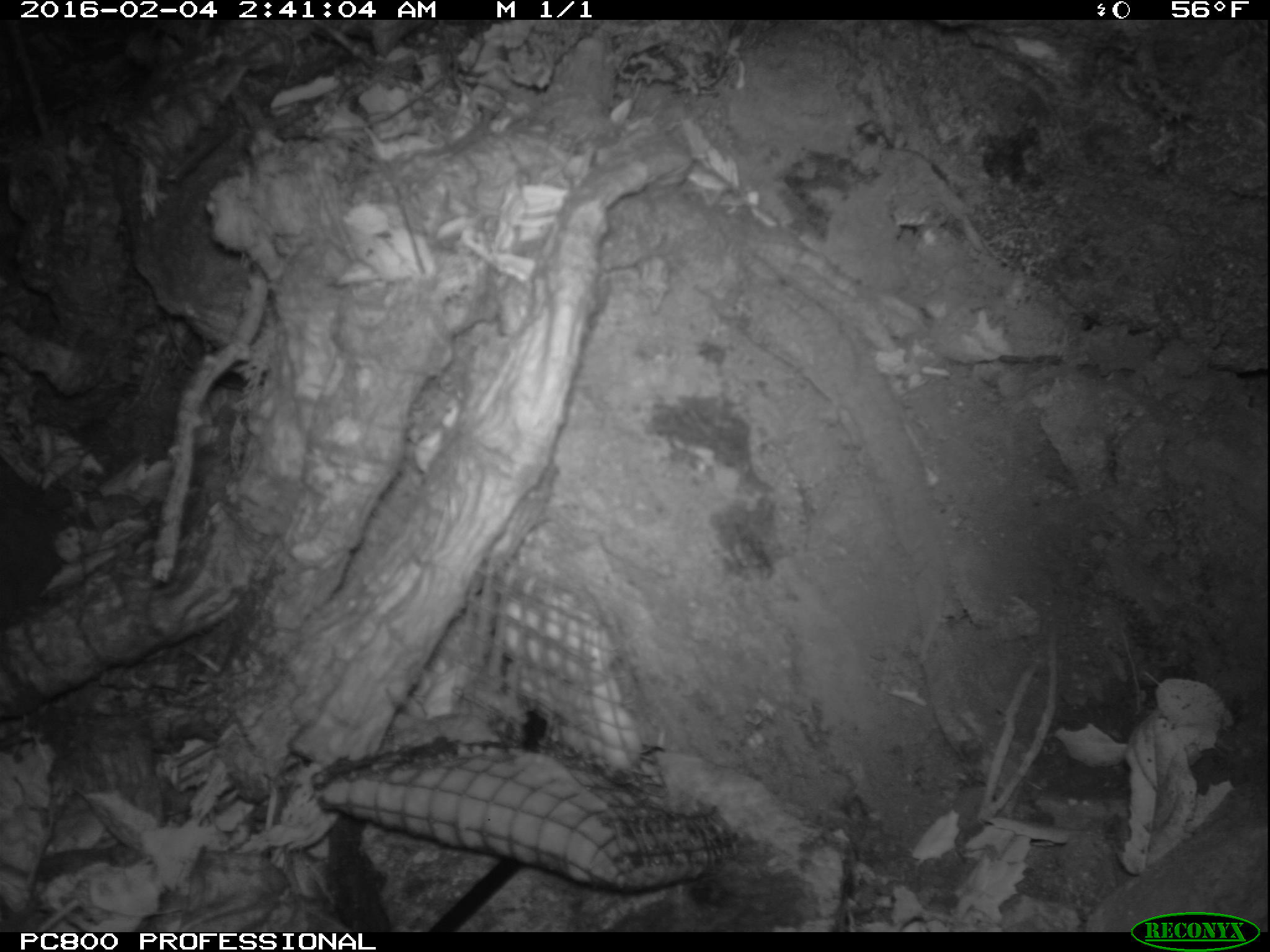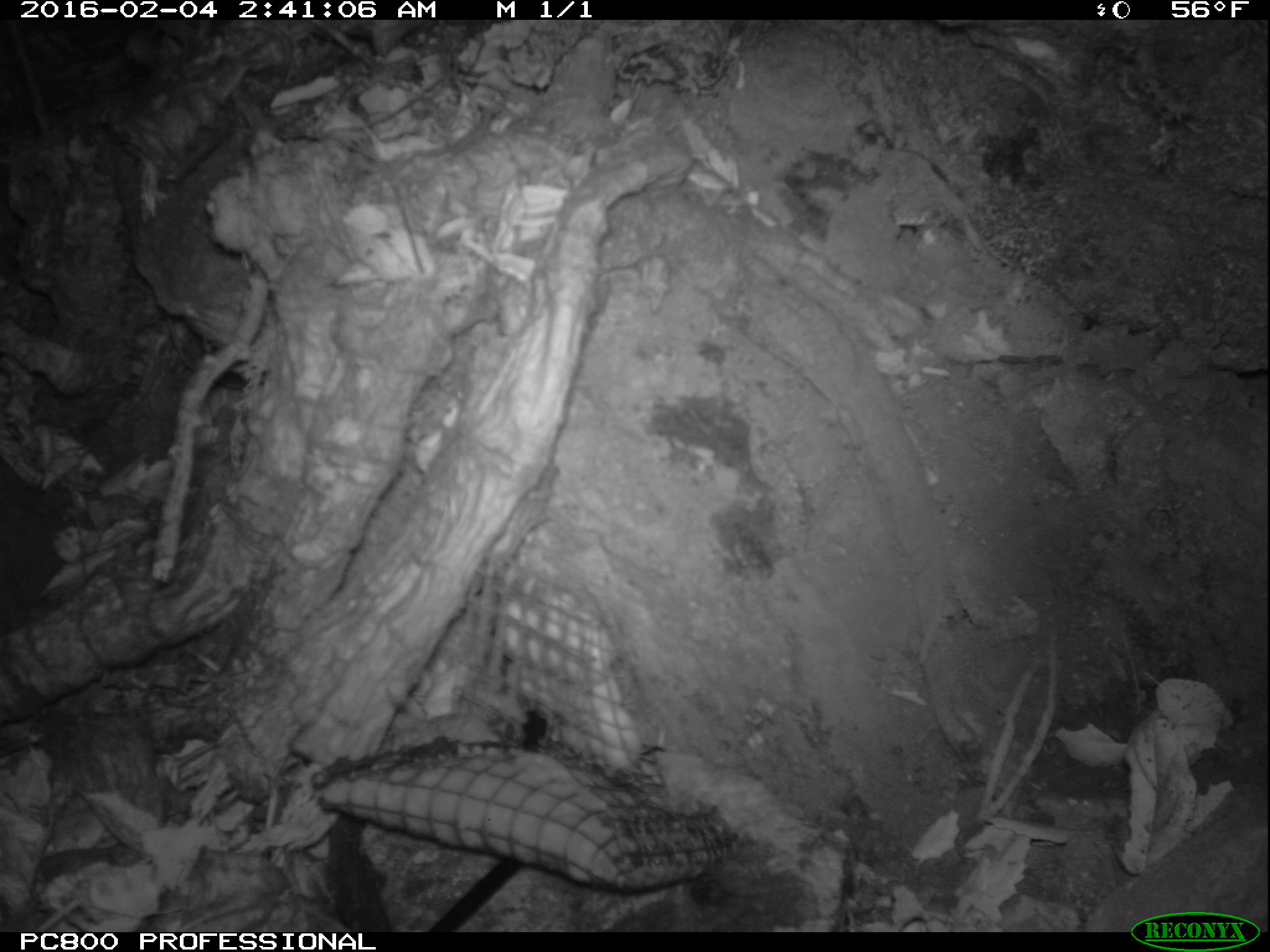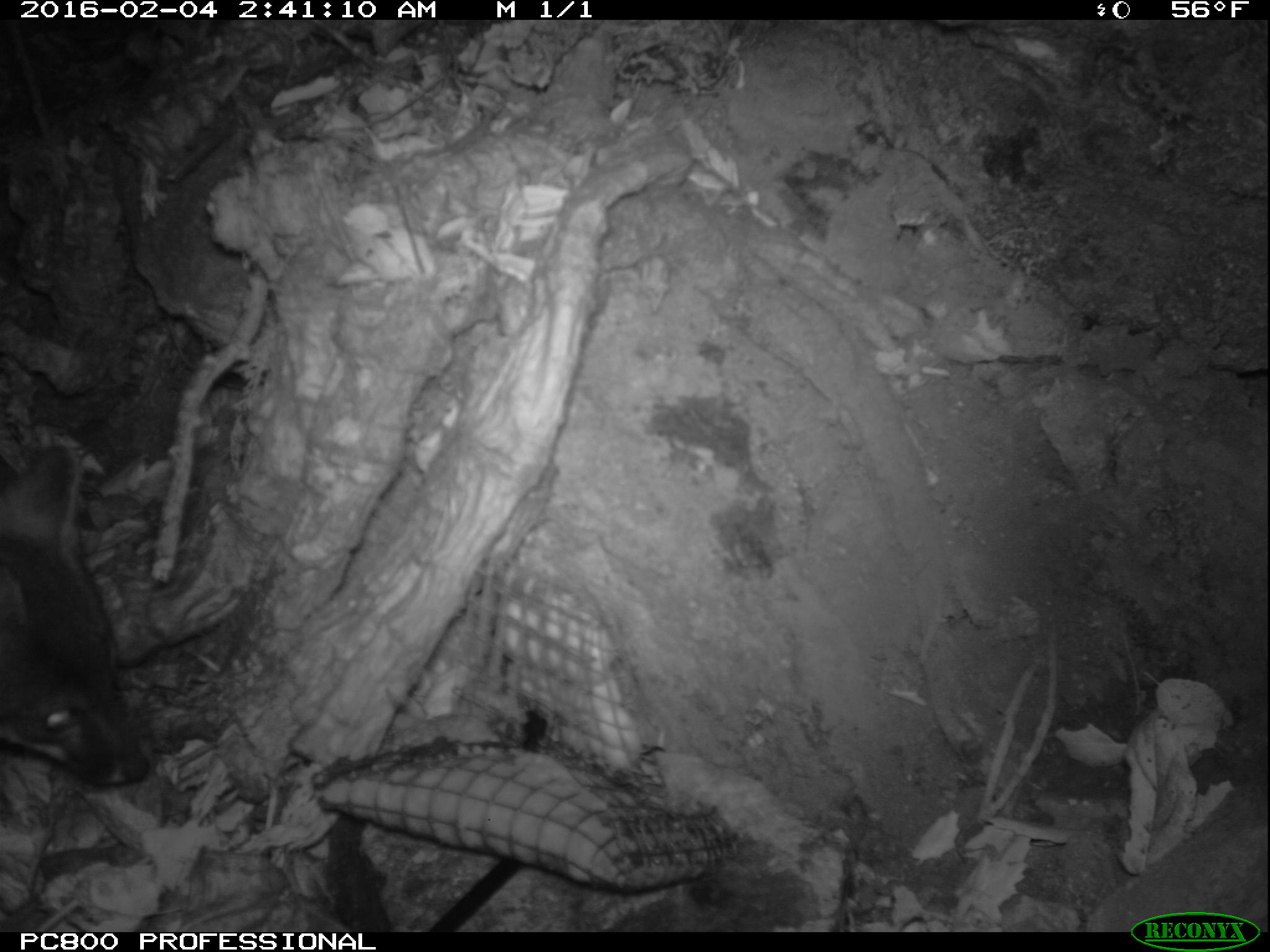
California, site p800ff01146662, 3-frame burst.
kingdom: Animalia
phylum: Chordata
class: Mammalia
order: Carnivora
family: Canidae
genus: Urocyon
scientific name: Urocyon littoralis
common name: island fox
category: fox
Fox (island fox) (Urocyon littoralis).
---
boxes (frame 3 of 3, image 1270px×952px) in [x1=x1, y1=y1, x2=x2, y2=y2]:
fox: [x1=0, y1=444, x2=153, y2=787]